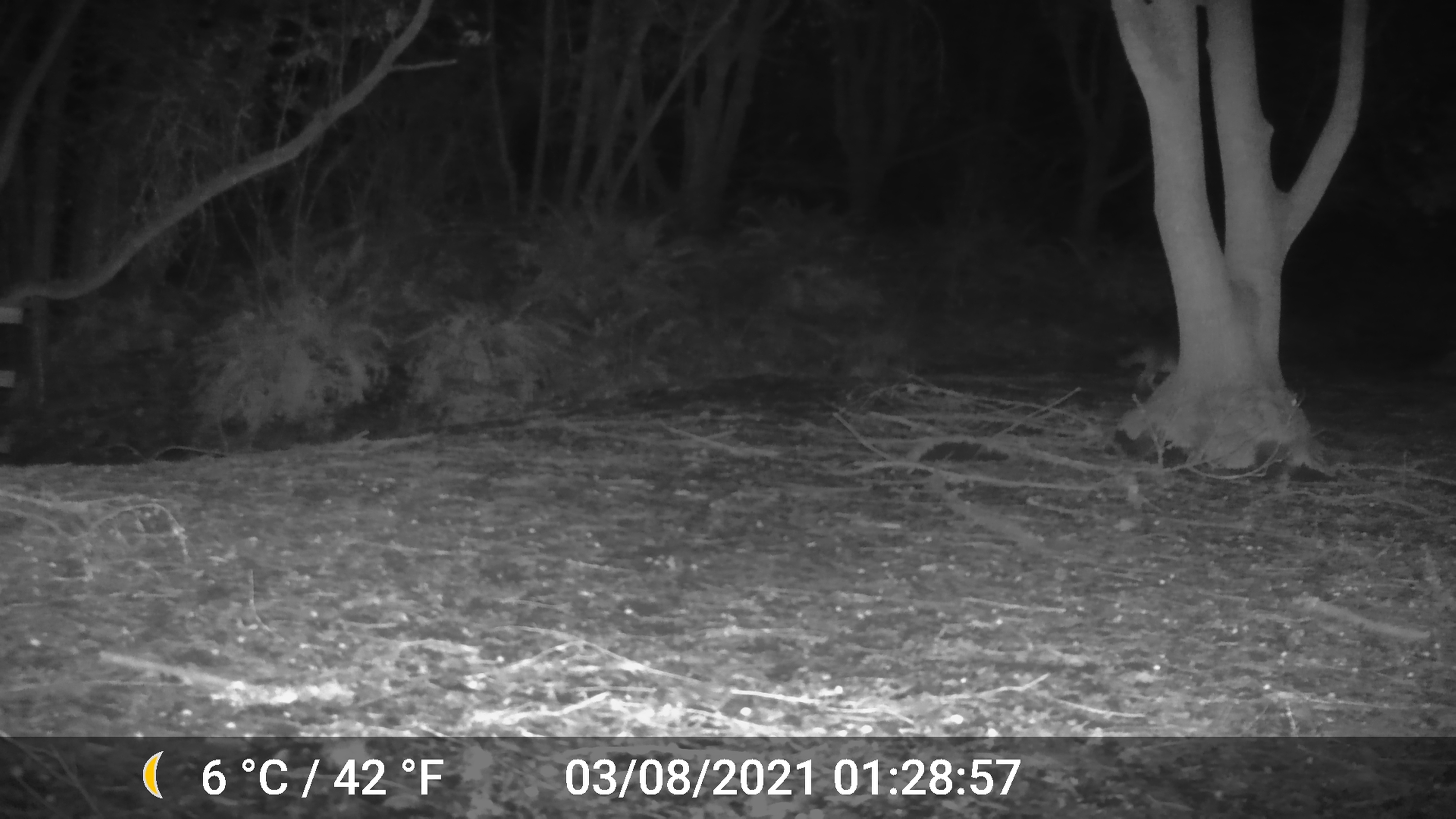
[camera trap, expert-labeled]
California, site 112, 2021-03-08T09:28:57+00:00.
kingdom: Animalia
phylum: Chordata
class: Mammalia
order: Carnivora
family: Procyonidae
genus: Procyon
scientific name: Procyon lotor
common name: raccoon